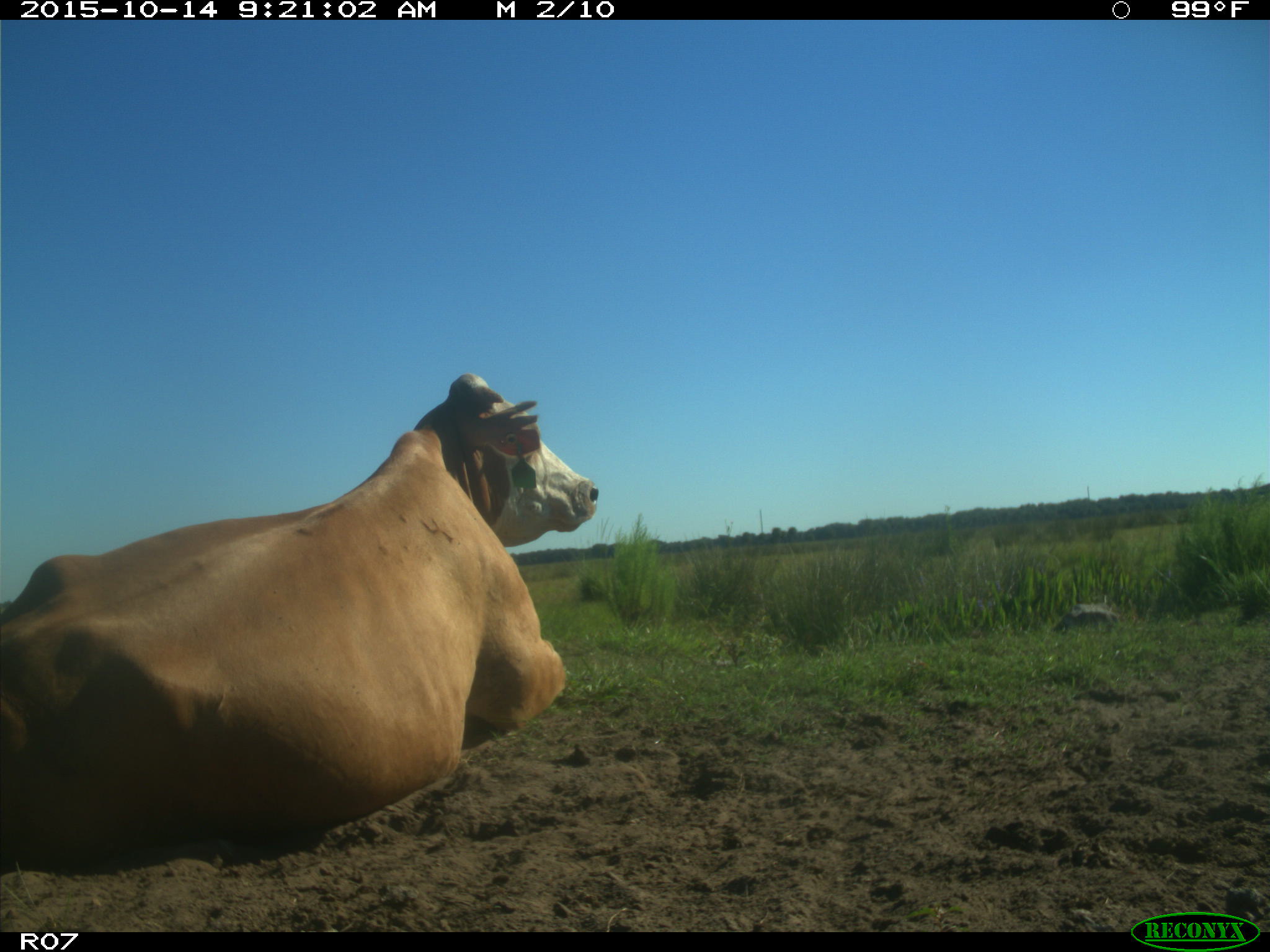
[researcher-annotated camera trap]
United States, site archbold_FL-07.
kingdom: Animalia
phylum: Chordata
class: Mammalia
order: Artiodactyla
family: Bovidae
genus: Bos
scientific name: Bos taurus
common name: domestic cow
Bos taurus (domestic cow).